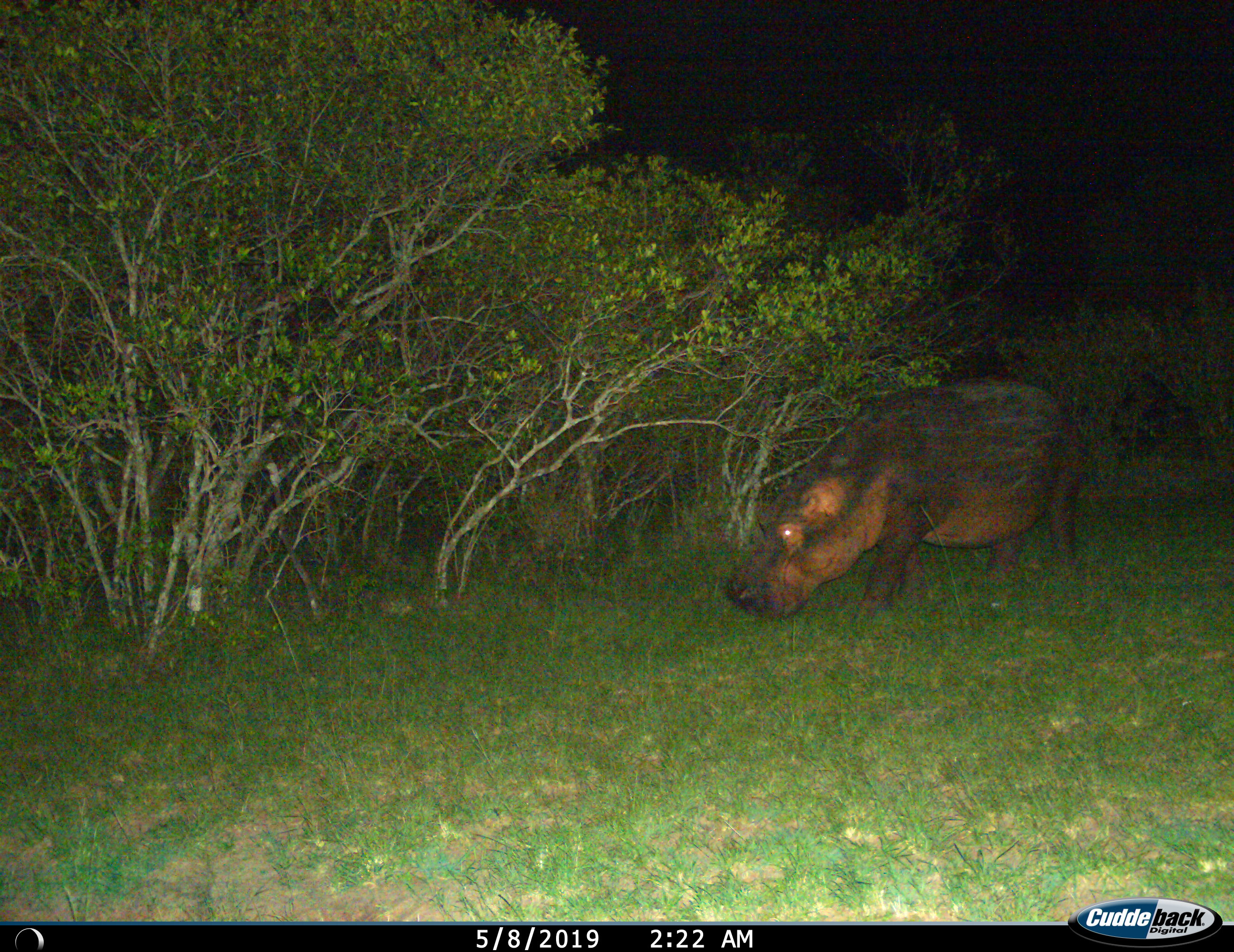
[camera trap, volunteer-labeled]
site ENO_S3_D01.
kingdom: Animalia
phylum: Chordata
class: Mammalia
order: Artiodactyla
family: Hippopotamidae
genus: Hippopotamus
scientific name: Hippopotamus amphibius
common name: hippopotamus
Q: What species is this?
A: Hippopotamus (Hippopotamus amphibius).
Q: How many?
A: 1.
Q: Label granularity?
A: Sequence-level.